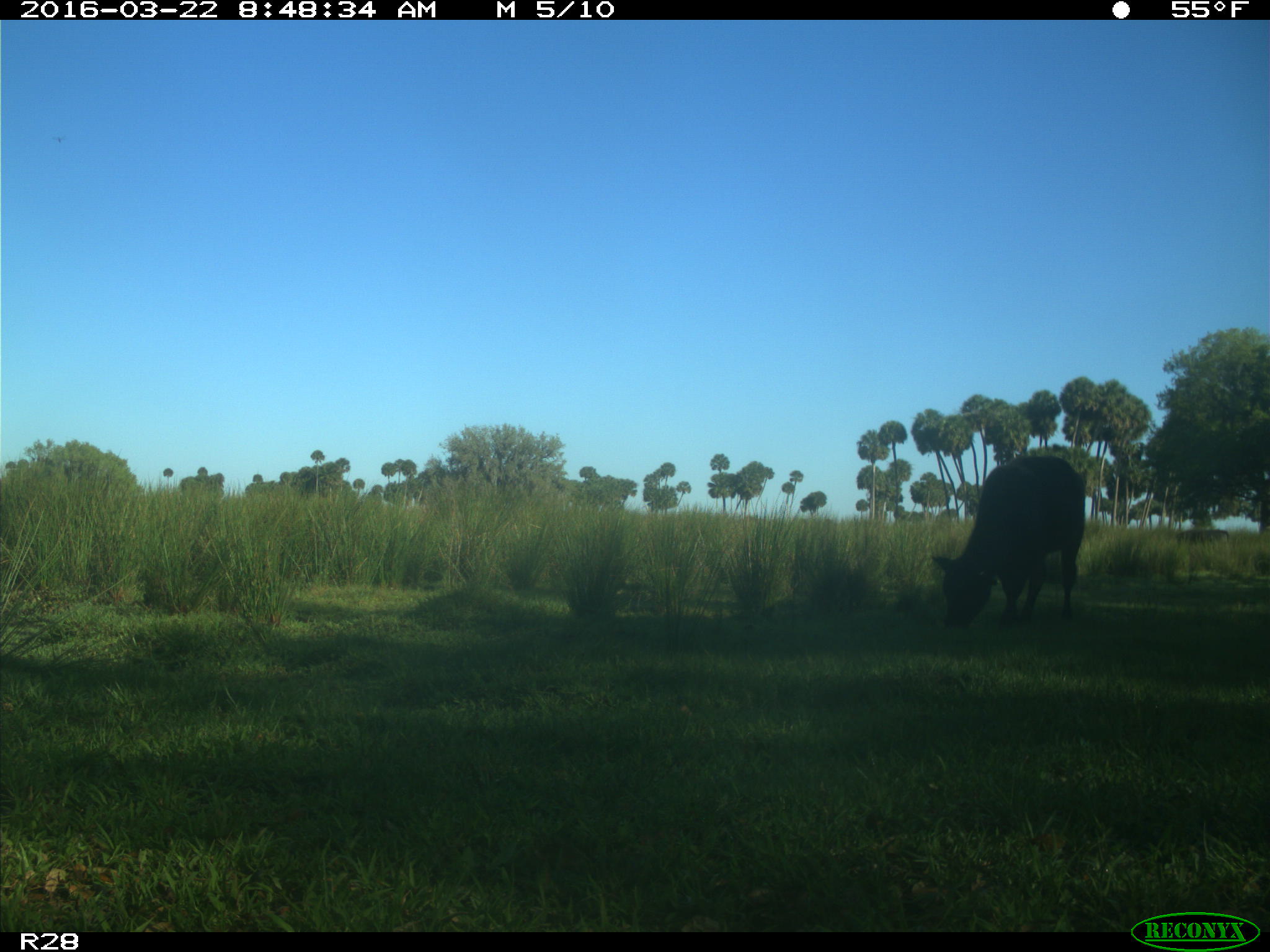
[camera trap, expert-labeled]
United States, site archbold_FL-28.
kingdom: Animalia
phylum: Chordata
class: Mammalia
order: Artiodactyla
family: Bovidae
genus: Bos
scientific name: Bos taurus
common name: domestic cow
Bos taurus (domestic cow).